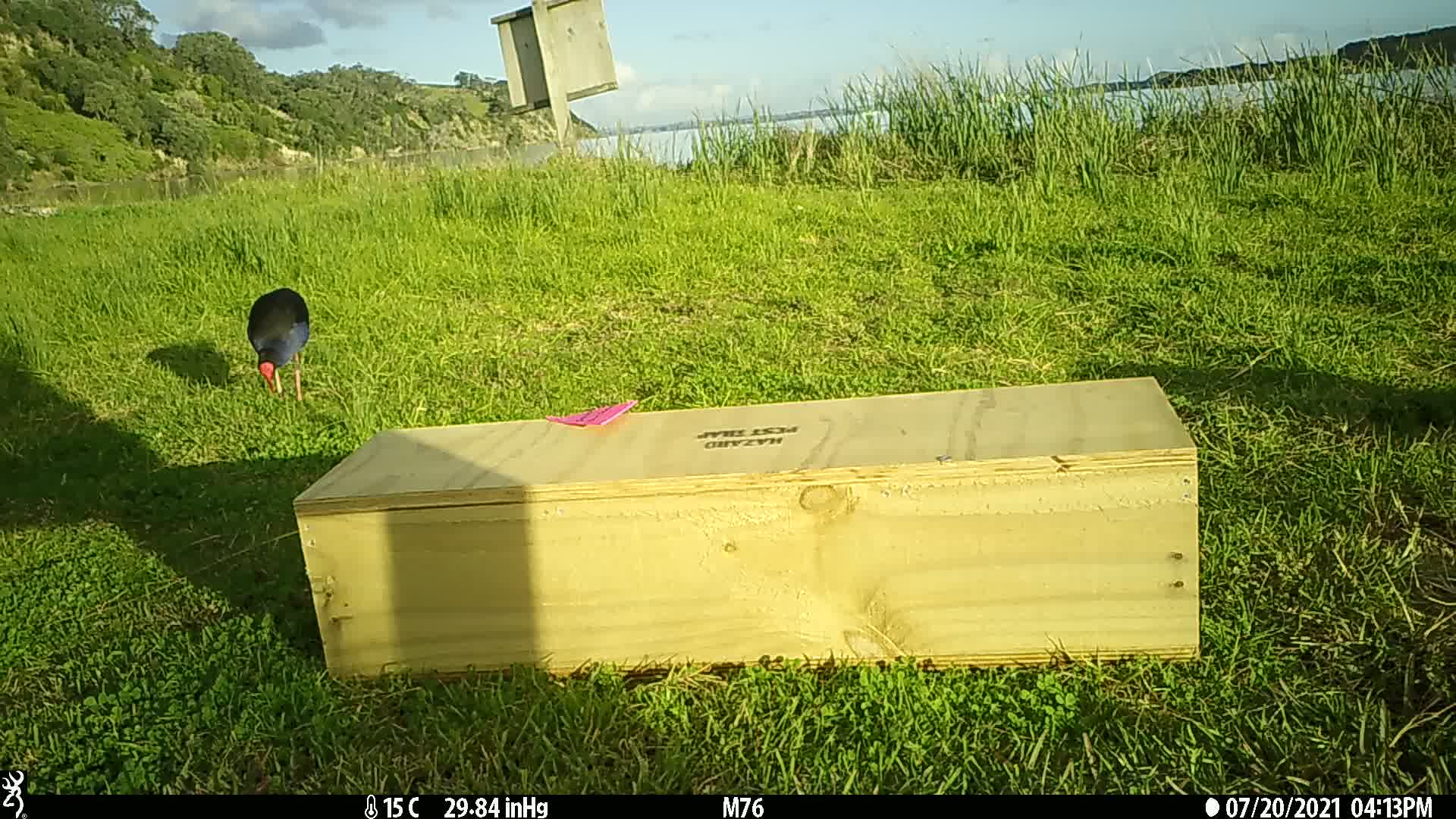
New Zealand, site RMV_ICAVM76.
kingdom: Animalia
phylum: Chordata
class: Aves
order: Gruiformes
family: Rallidae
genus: Porphyrio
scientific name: Porphyrio melanotus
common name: australasian swamphen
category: pukeko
Pukeko (australasian swamphen) (Porphyrio melanotus).